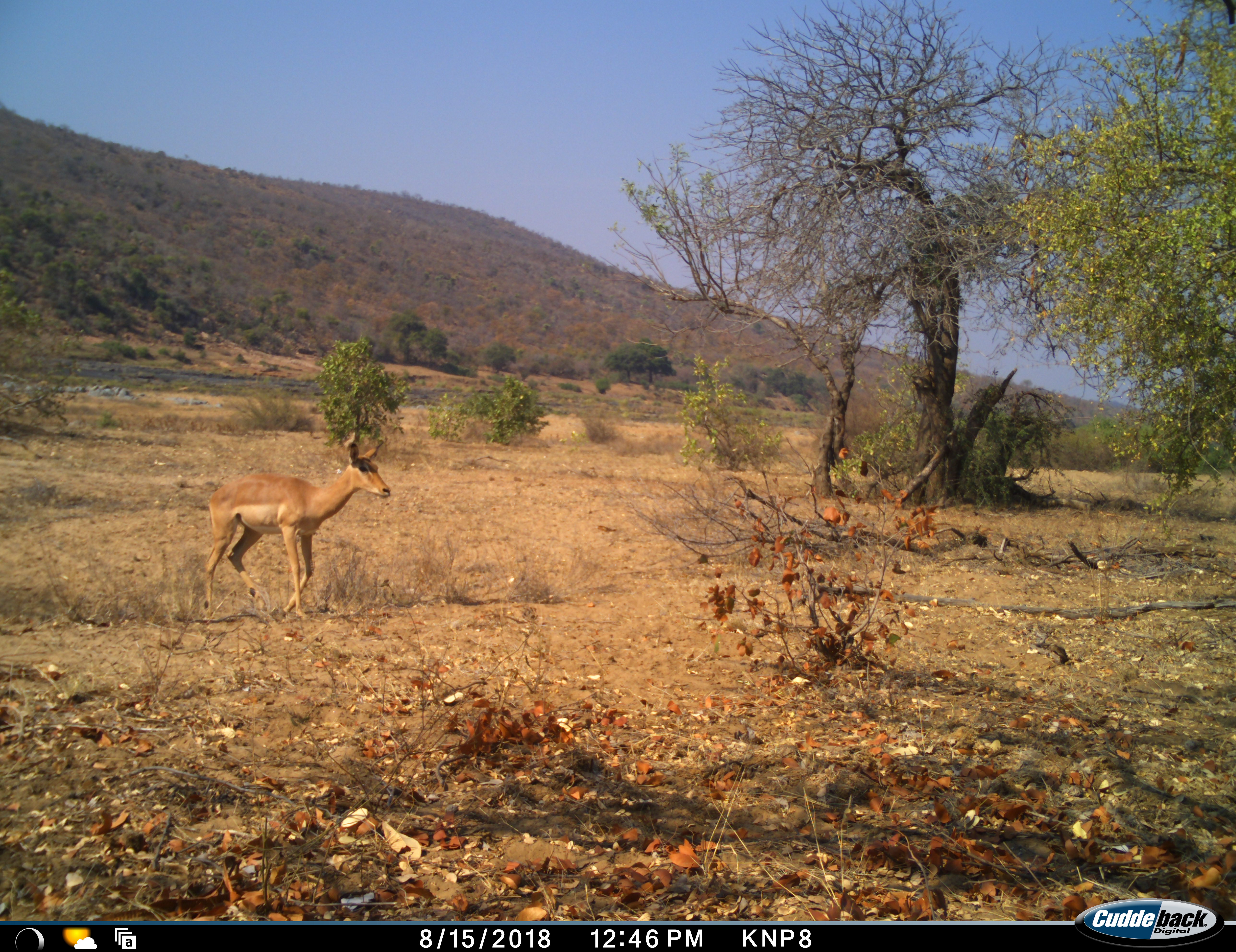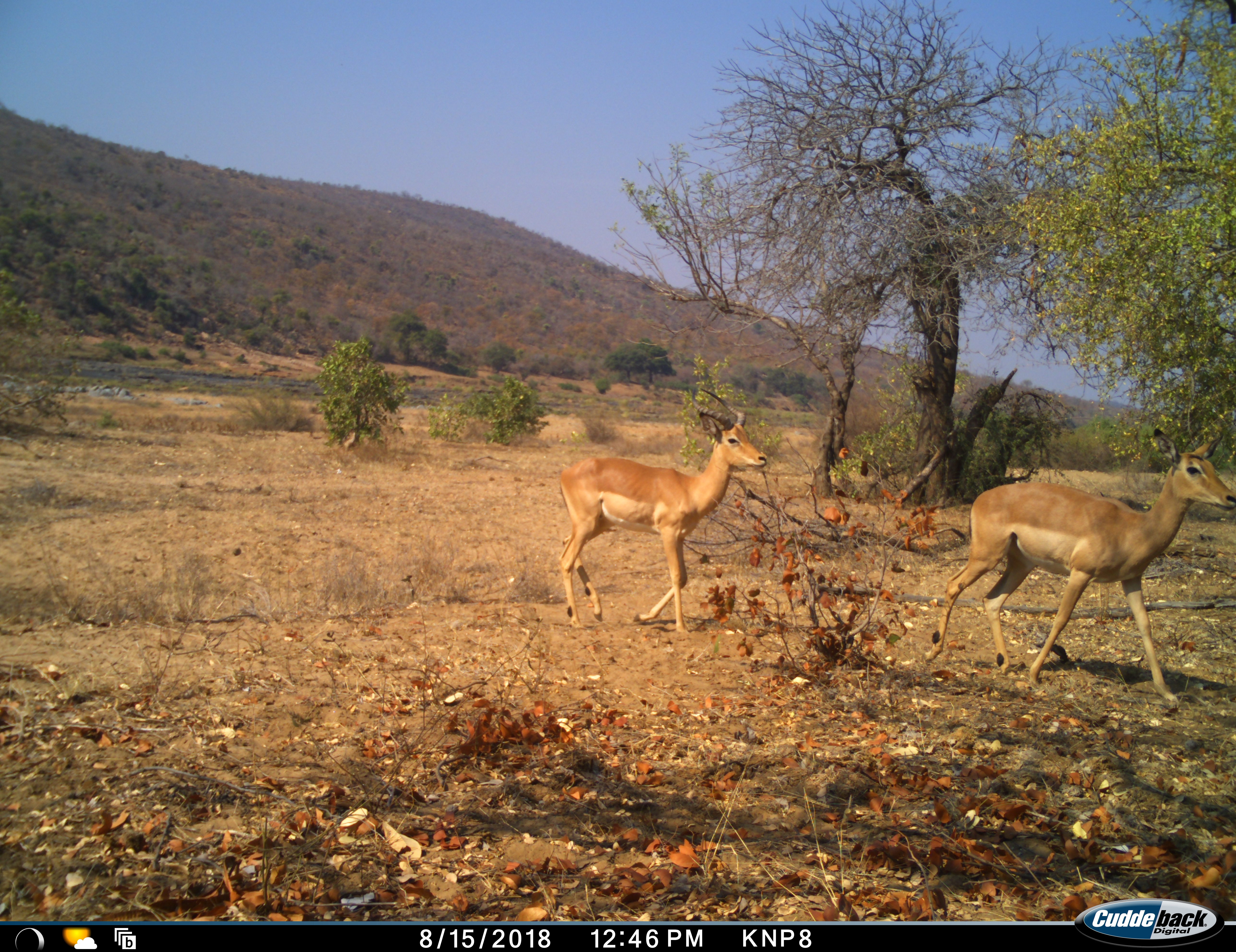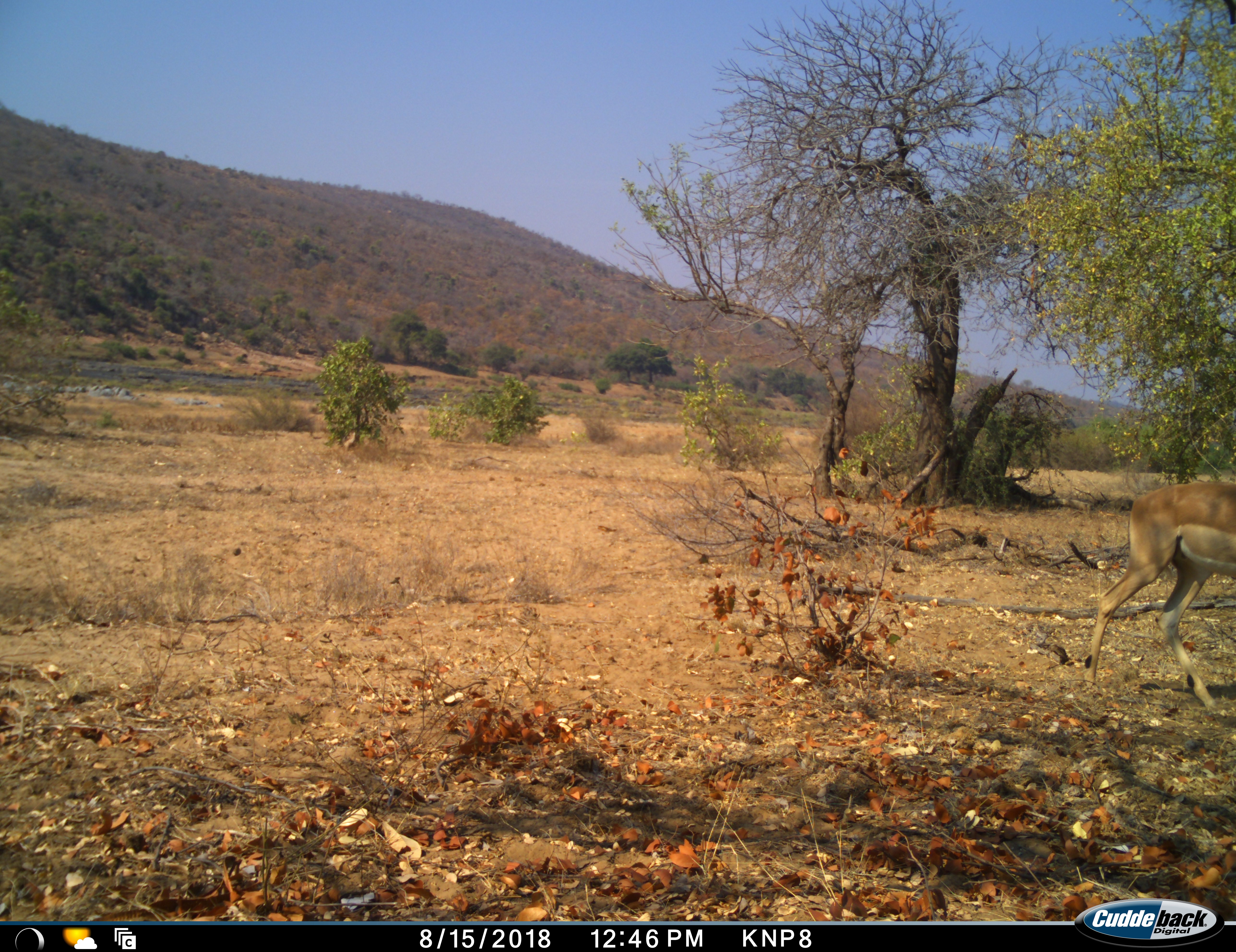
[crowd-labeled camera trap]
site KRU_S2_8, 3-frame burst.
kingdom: Animalia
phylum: Chordata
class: Mammalia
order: Artiodactyla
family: Bovidae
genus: Aepyceros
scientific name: Aepyceros melampus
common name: impala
Impala (Aepyceros melampus), count 2. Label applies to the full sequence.